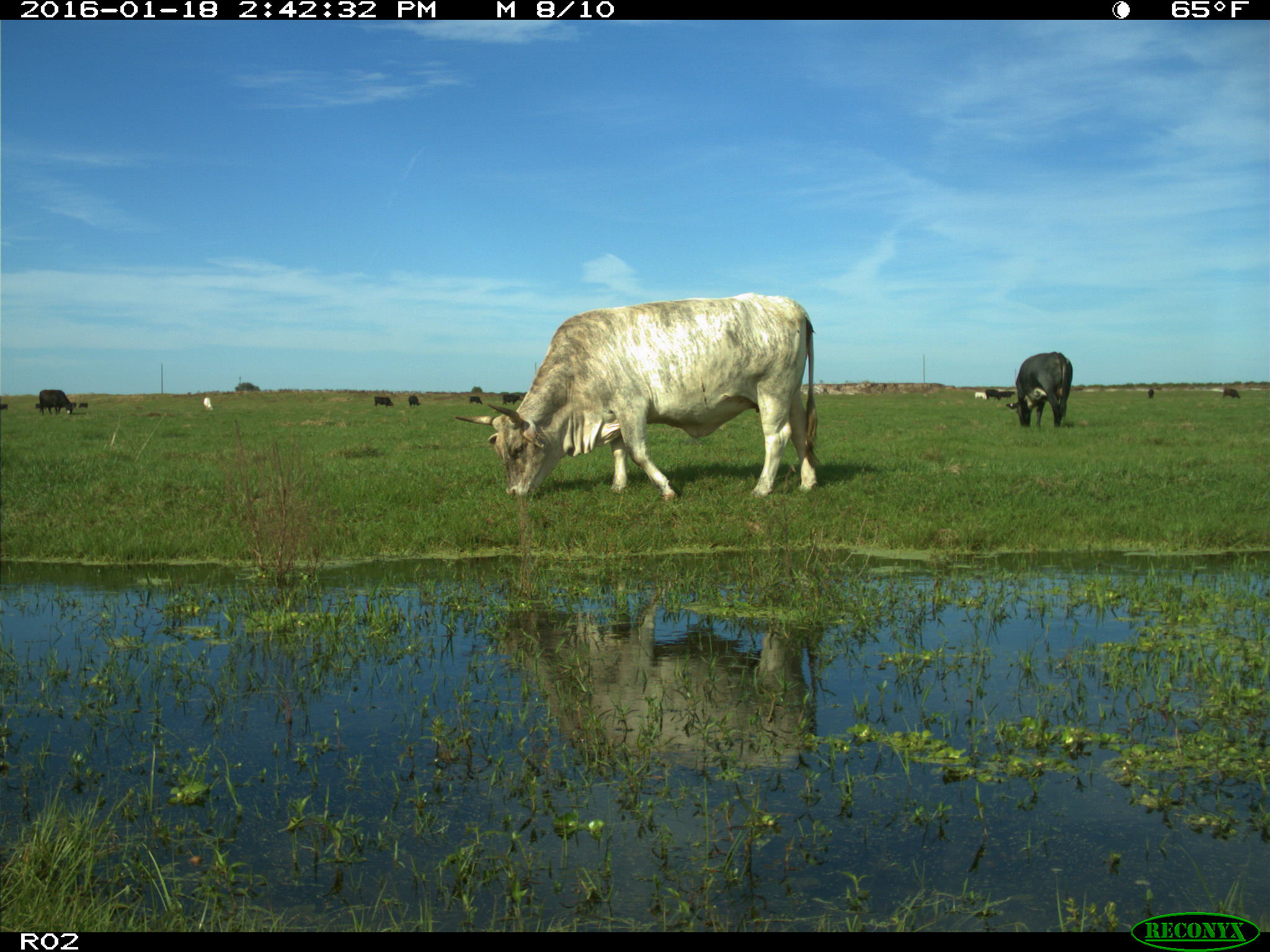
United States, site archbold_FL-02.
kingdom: Animalia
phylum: Chordata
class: Mammalia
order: Artiodactyla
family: Bovidae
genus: Bos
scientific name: Bos taurus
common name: domestic cow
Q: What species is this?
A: Bos taurus (domestic cow).